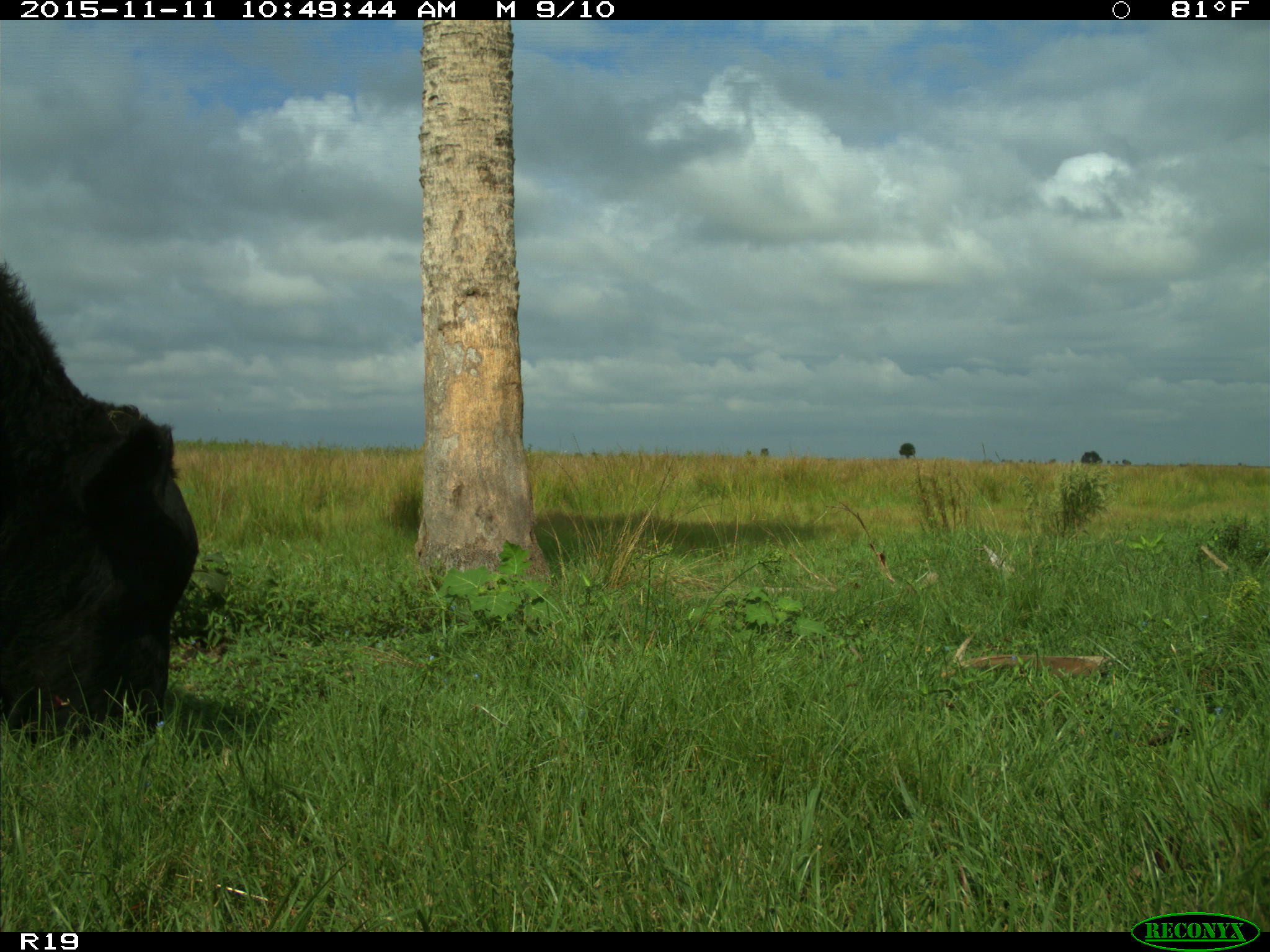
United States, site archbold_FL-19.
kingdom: Animalia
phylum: Chordata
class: Mammalia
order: Artiodactyla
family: Bovidae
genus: Bos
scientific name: Bos taurus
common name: domestic cow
Bos taurus (domestic cow).